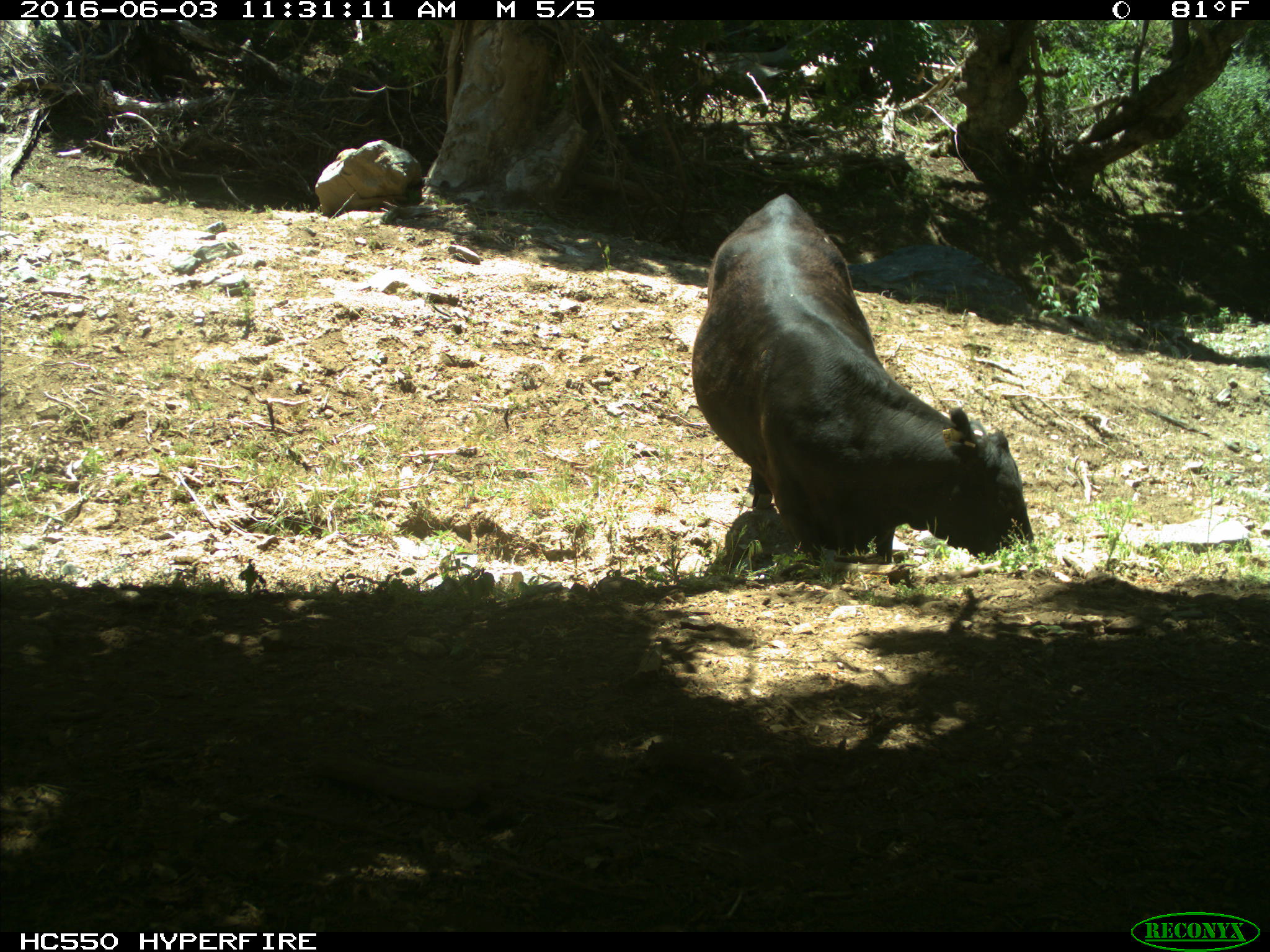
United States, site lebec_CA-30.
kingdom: Animalia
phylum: Chordata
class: Mammalia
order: Artiodactyla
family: Bovidae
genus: Bos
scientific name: Bos taurus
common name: domestic cow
Bos taurus (domestic cow).